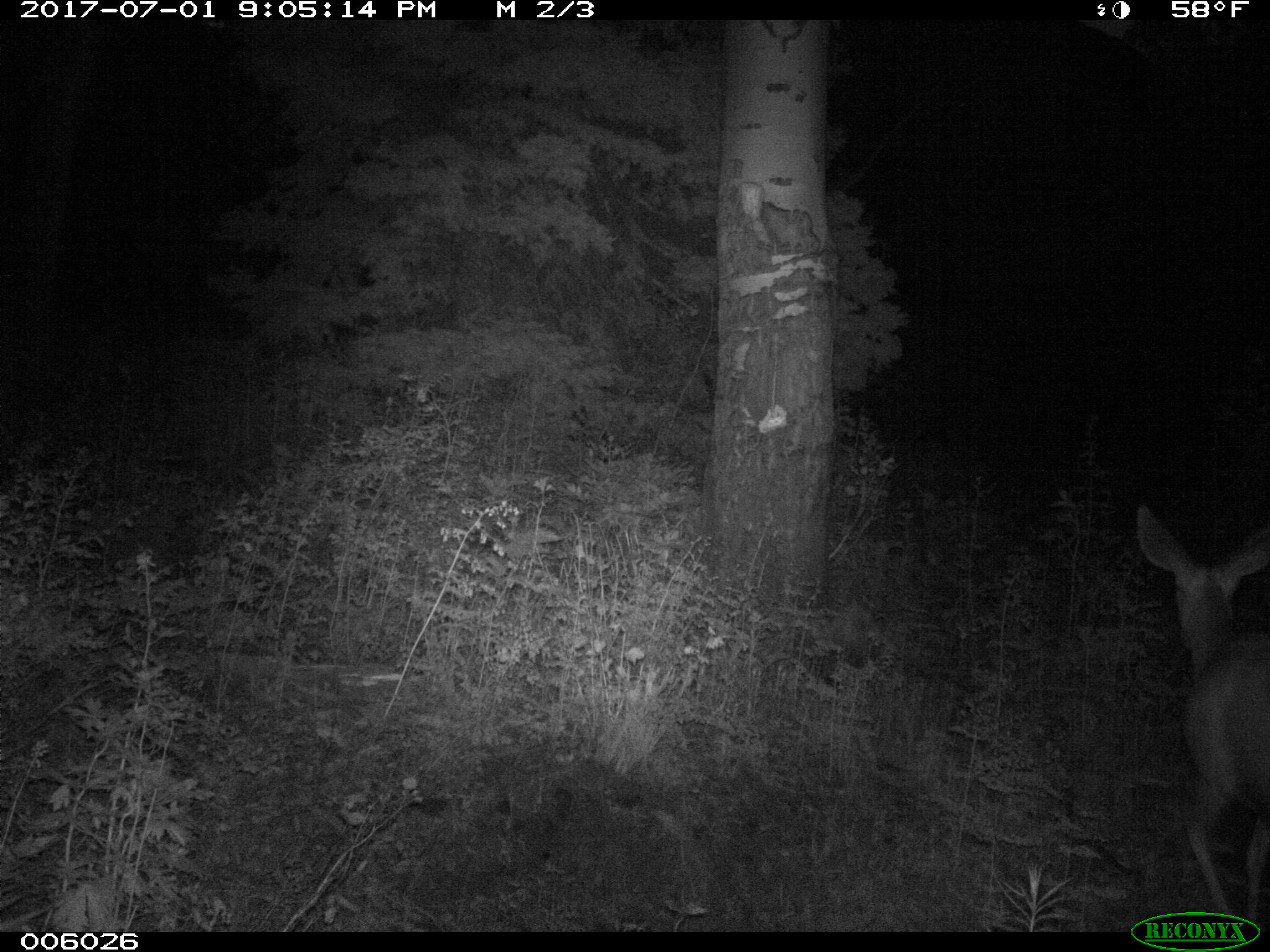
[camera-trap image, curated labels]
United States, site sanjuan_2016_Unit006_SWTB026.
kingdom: Animalia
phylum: Chordata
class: Mammalia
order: Artiodactyla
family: Cervidae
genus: Odocoileus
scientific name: Odocoileus hemionus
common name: mule deer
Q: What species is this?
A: Odocoileus hemionus (mule deer).